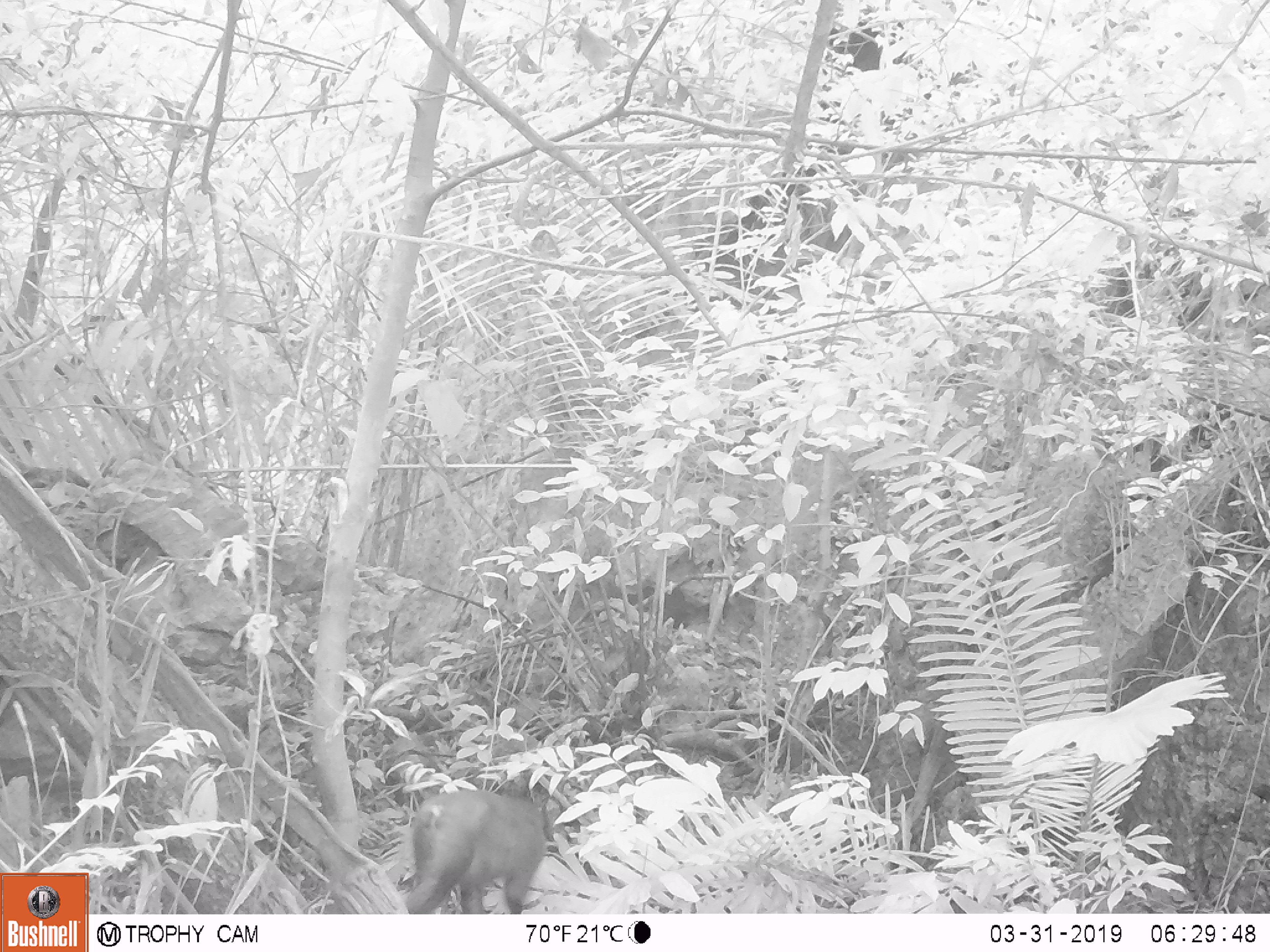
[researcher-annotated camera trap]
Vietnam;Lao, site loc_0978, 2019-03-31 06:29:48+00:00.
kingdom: Animalia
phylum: Chordata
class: Mammalia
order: Primates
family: Cercopithecidae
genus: Macaca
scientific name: Macaca arctoides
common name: stump-tailed macaque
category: stump tailed macaque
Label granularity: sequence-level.